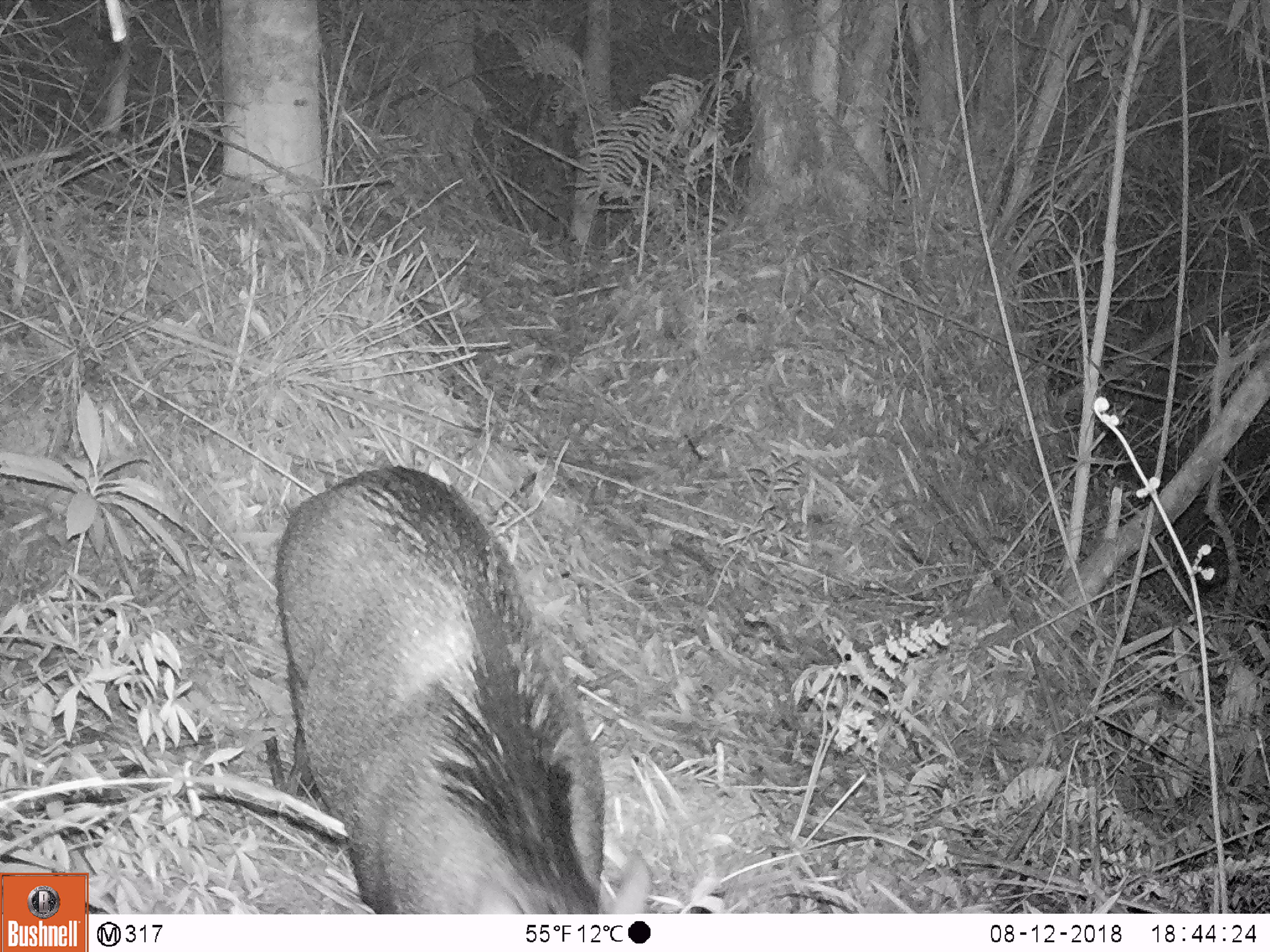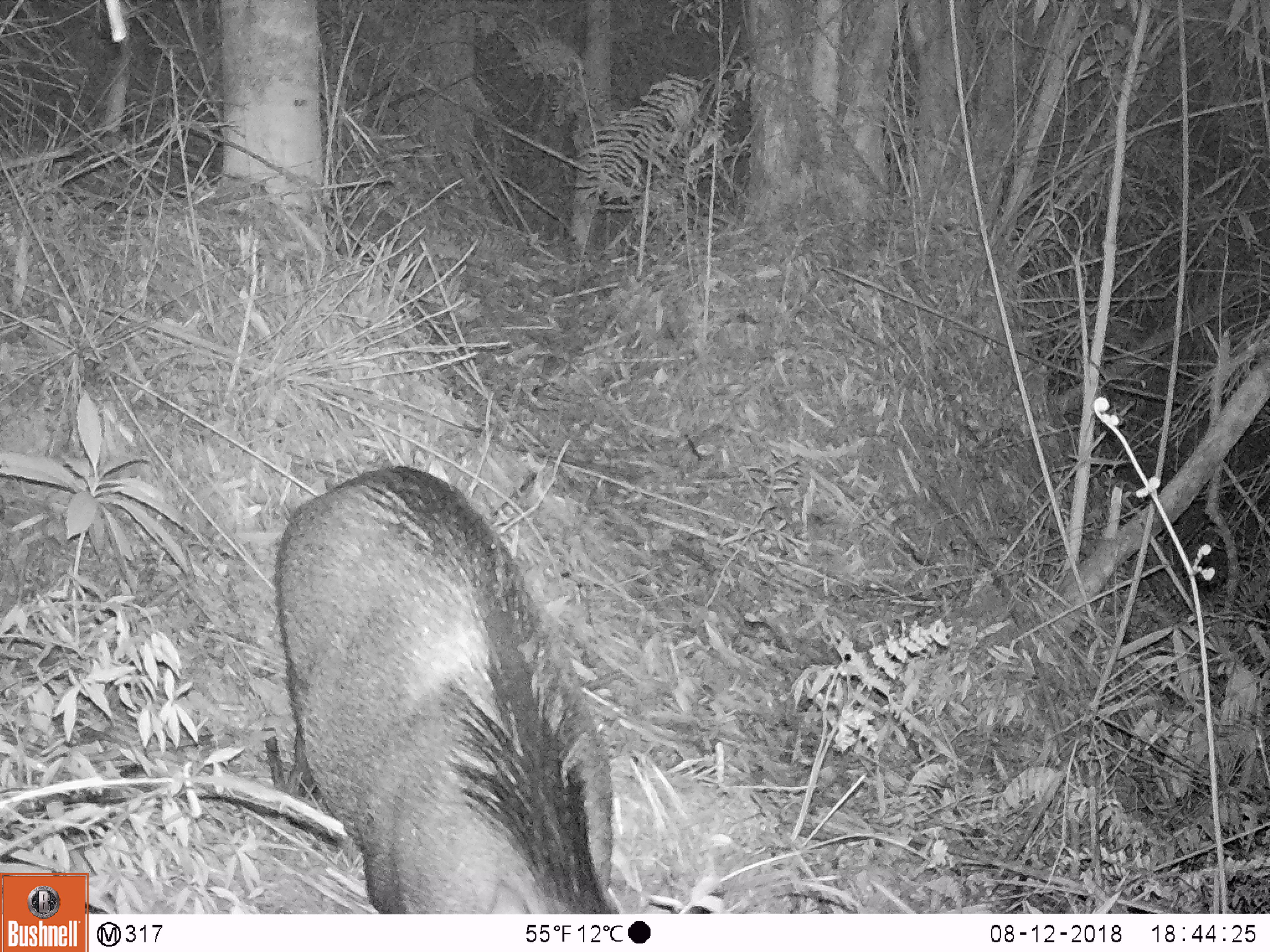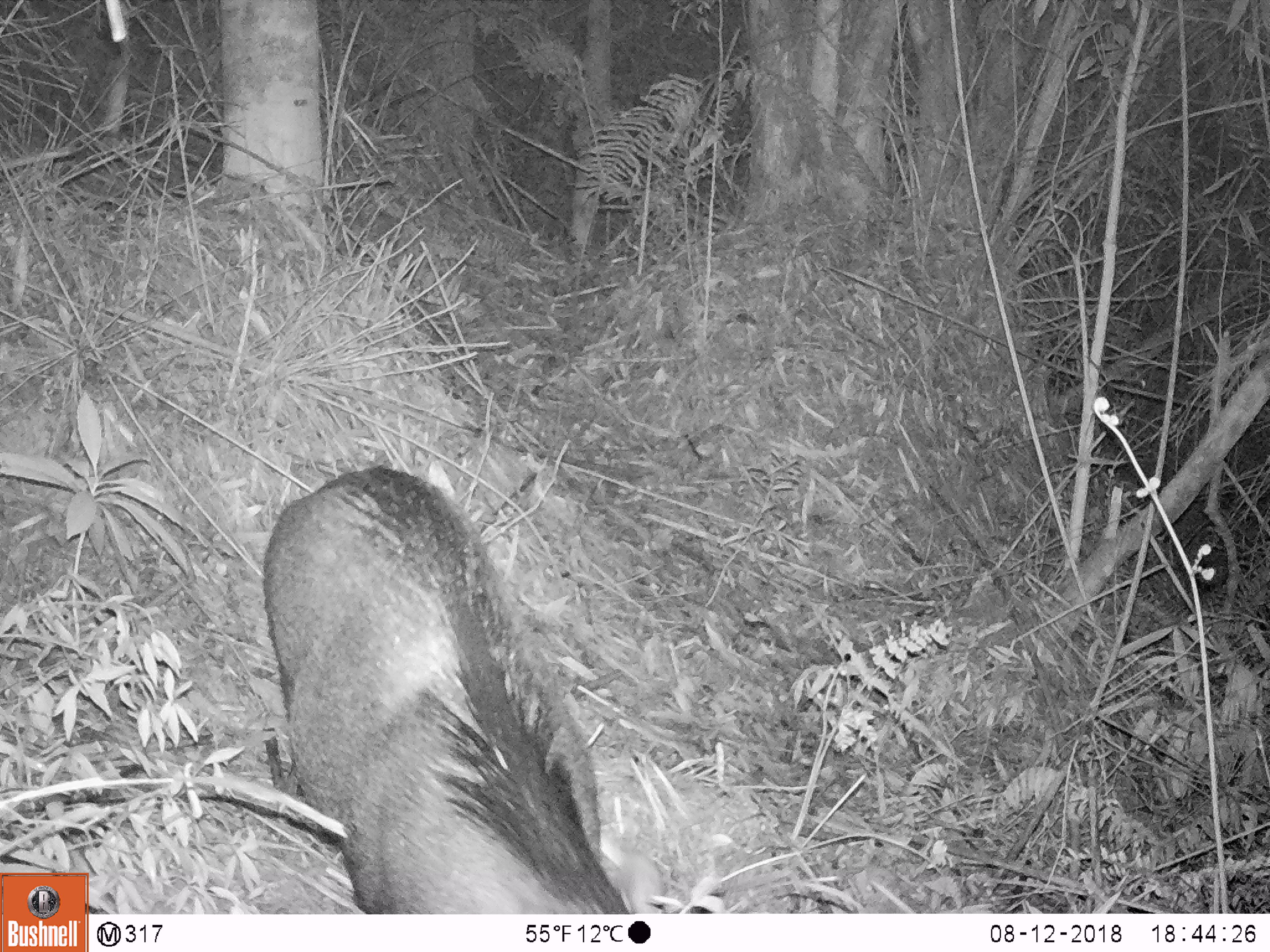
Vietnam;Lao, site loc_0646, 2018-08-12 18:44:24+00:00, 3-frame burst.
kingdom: Animalia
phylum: Chordata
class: Mammalia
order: Artiodactyla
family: Suidae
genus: Sus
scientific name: Sus scrofa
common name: eurasian wild pig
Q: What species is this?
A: Eurasian wild pig (Sus scrofa).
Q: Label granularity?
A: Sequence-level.